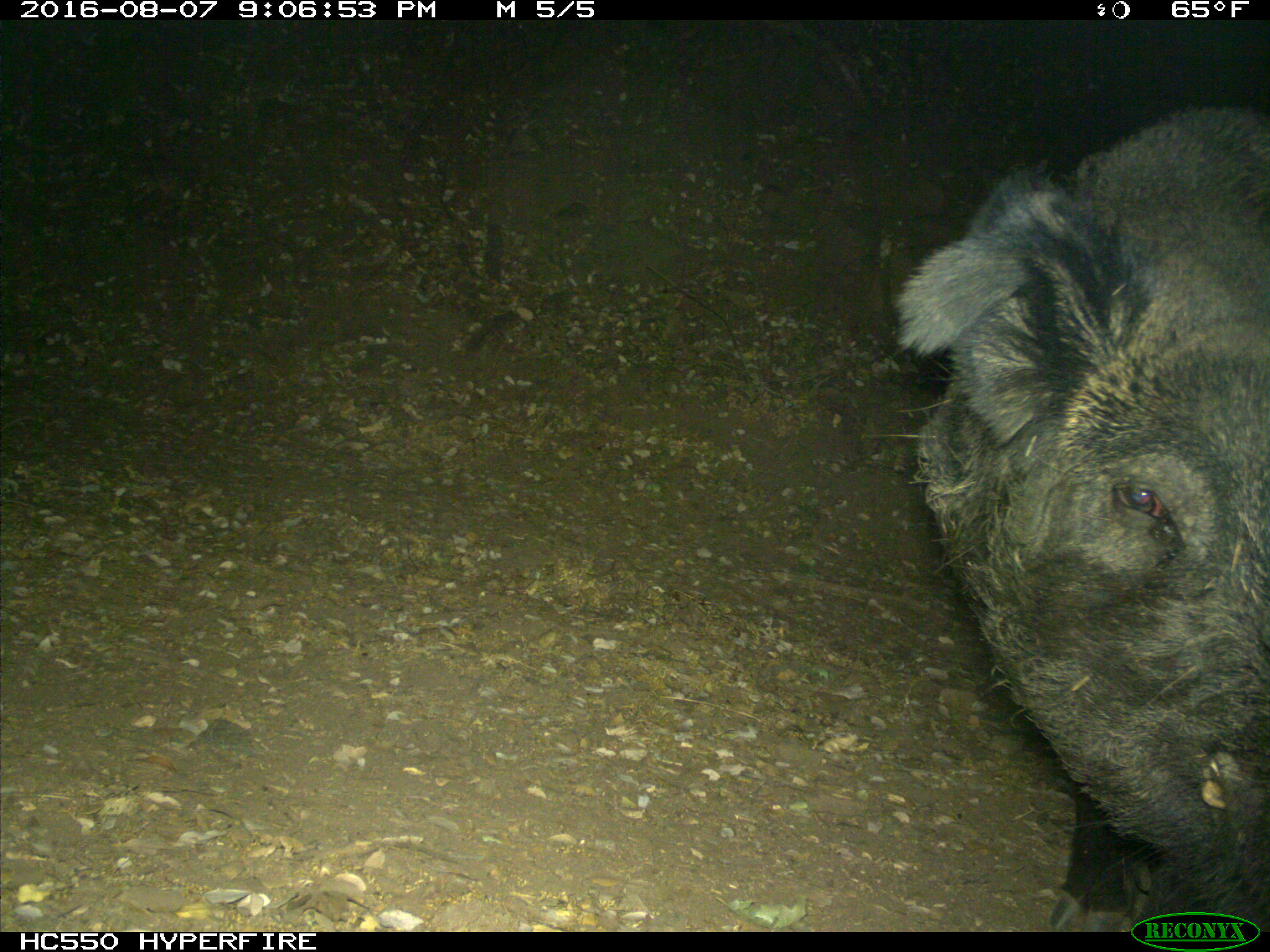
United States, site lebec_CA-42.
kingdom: Animalia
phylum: Chordata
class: Mammalia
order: Artiodactyla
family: Suidae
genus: Sus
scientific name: Sus scrofa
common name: wild boar